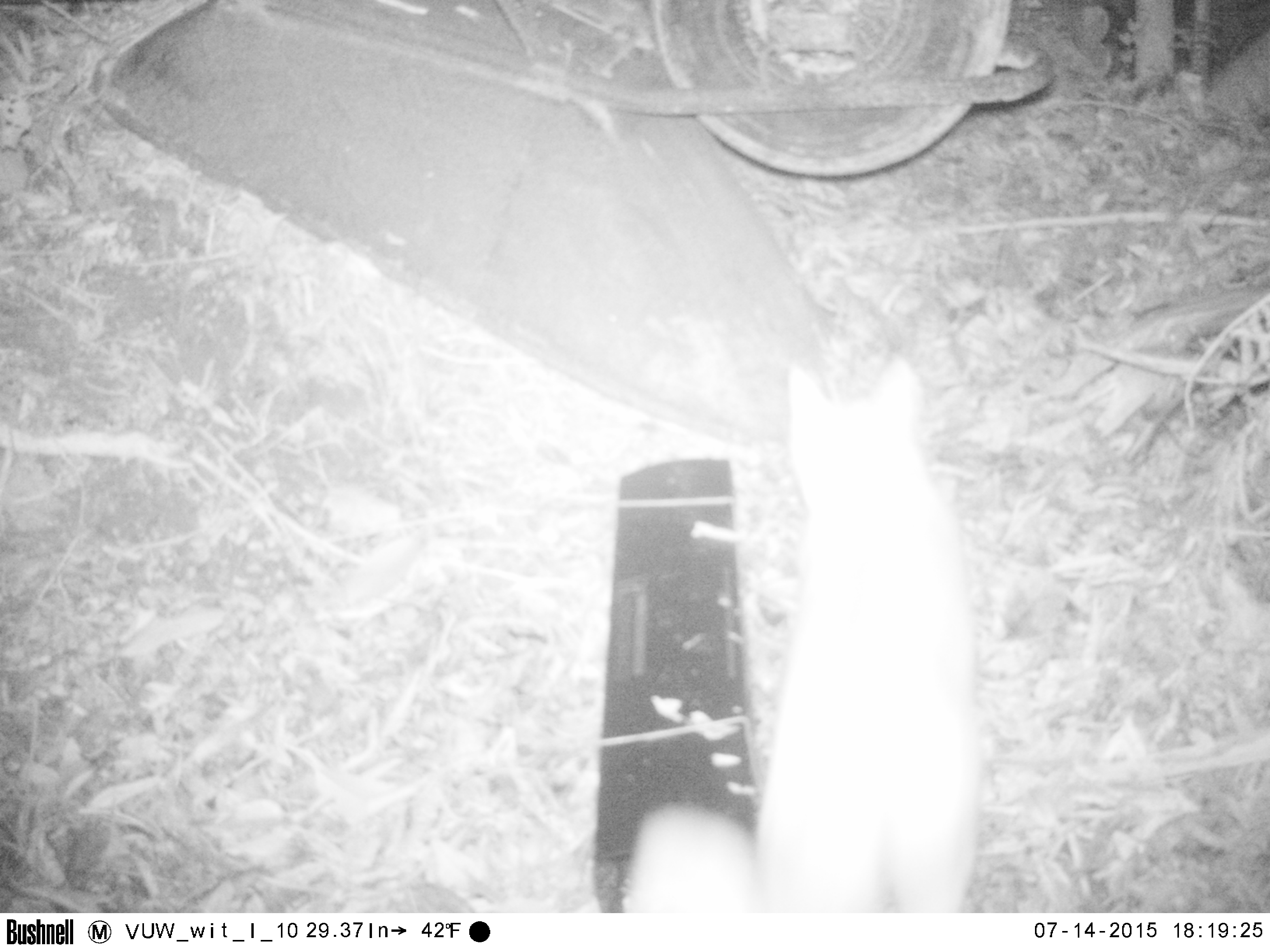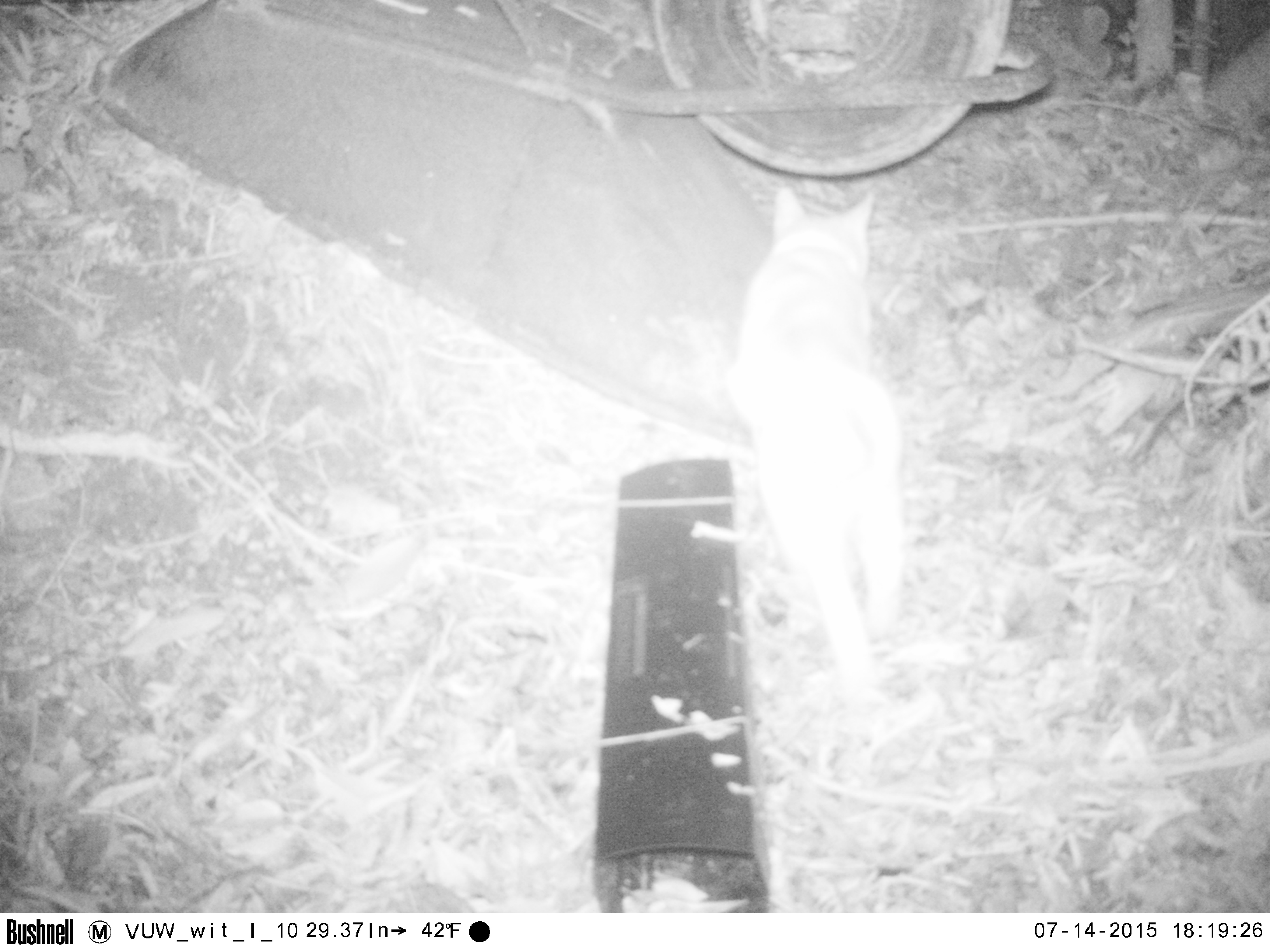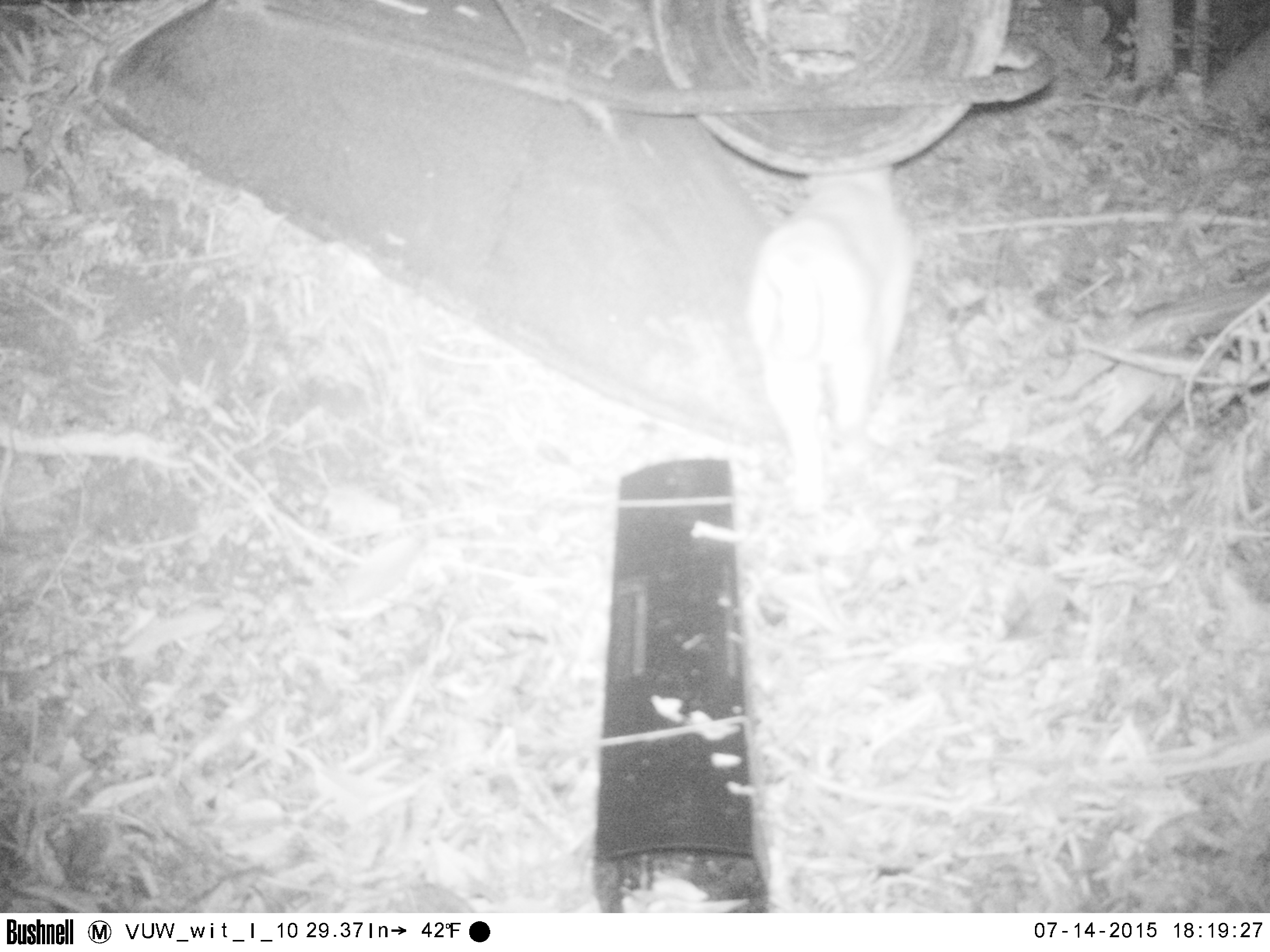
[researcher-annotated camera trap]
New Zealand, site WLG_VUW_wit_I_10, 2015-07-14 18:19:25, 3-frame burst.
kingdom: Animalia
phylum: Chordata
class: Mammalia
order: Carnivora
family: Felidae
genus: Felis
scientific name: Felis catus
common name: domestic cat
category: cat